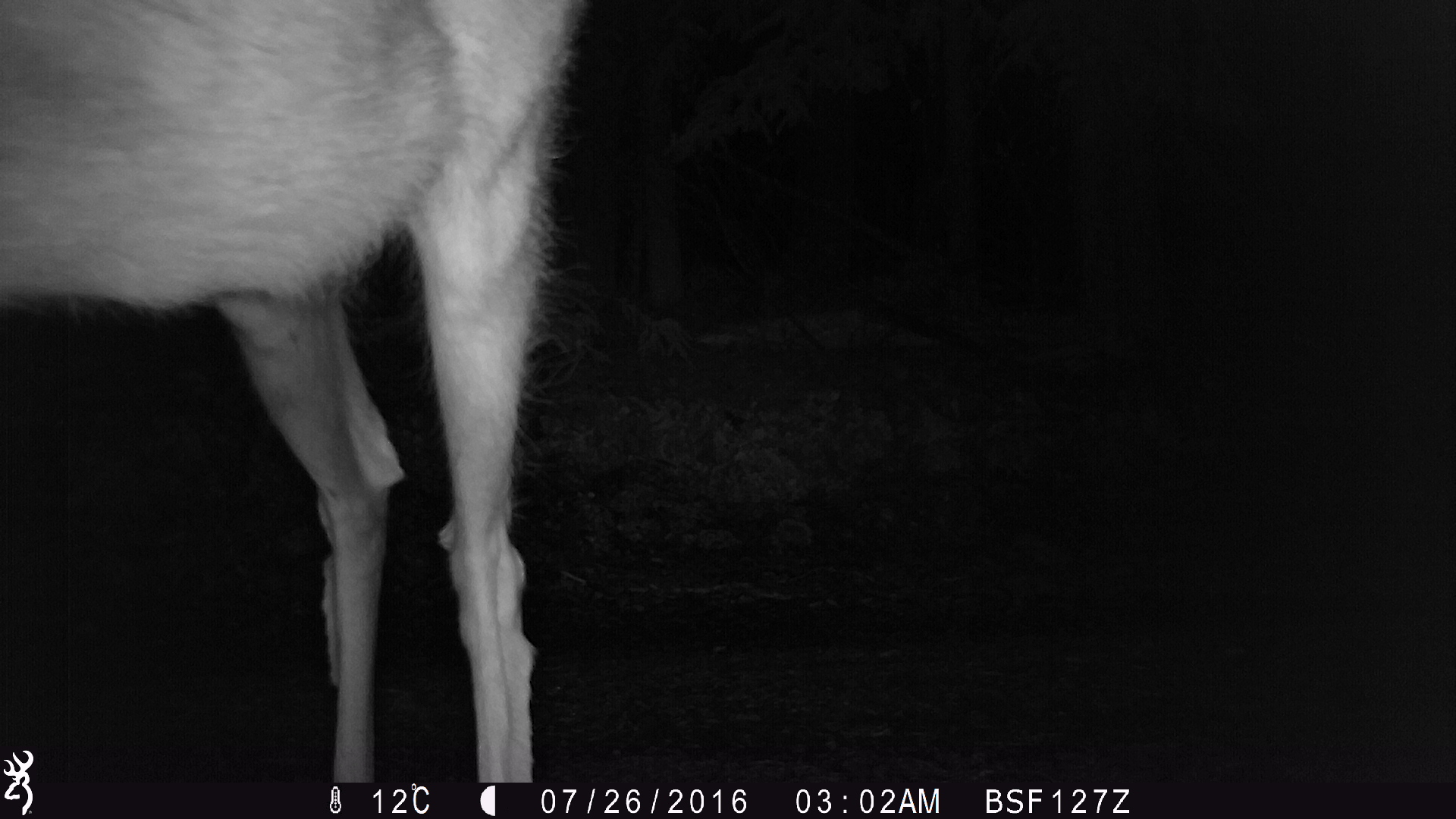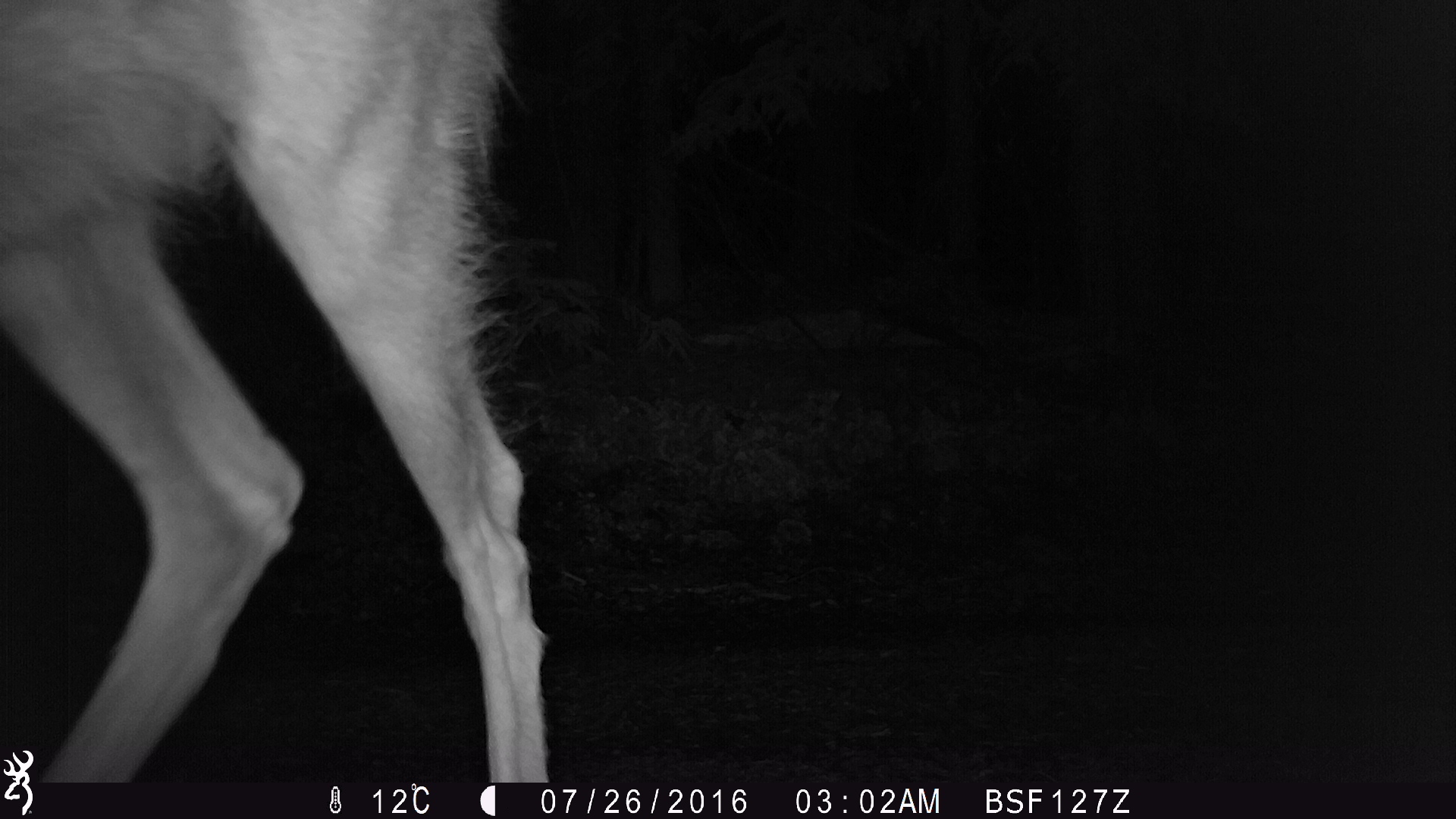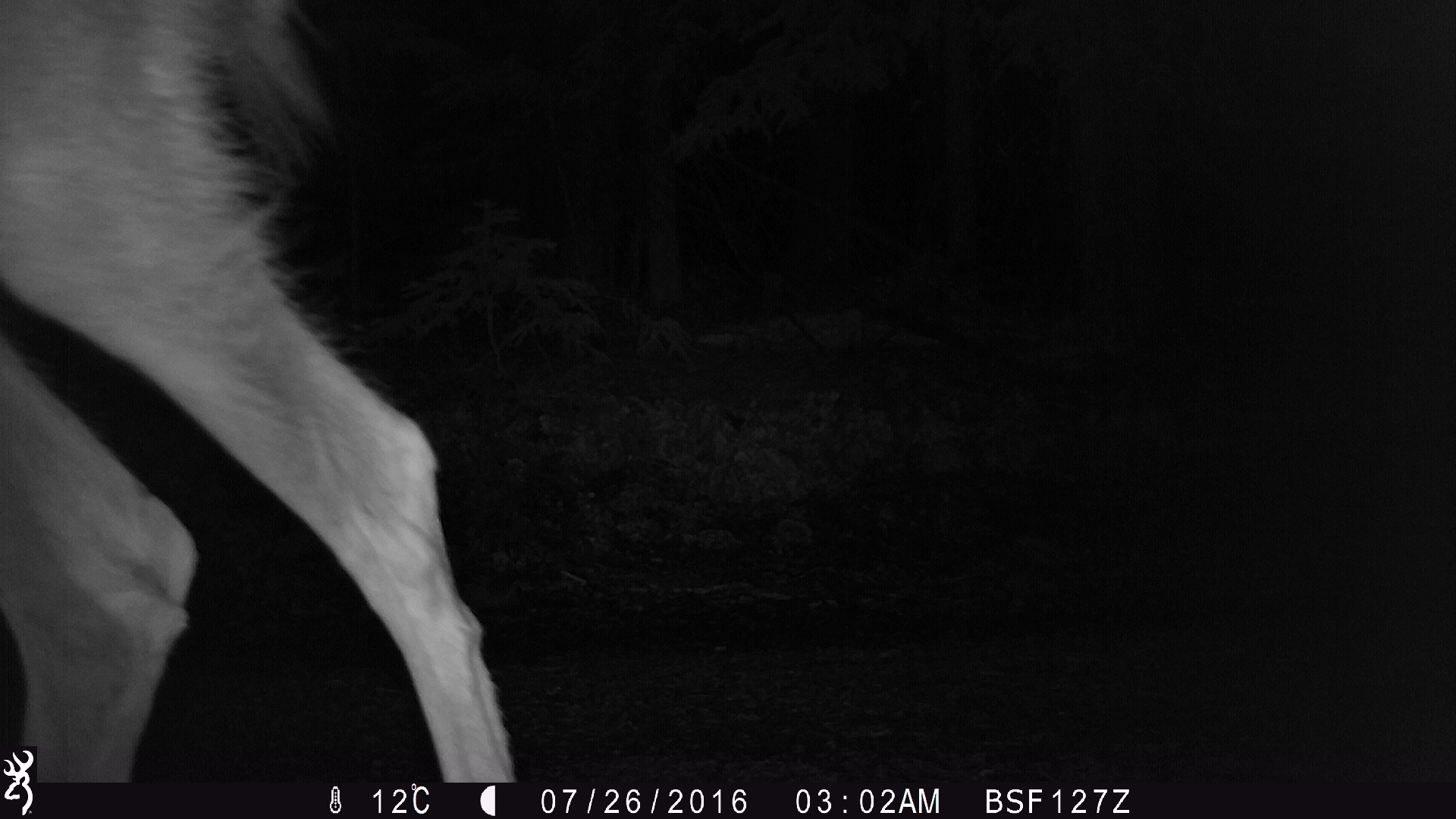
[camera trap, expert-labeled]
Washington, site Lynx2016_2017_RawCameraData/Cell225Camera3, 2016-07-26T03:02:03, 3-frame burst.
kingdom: Animalia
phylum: Chordata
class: Mammalia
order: Artiodactyla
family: Cervidae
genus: Odocoileus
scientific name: Odocoileus hemionus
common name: mule deer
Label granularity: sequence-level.